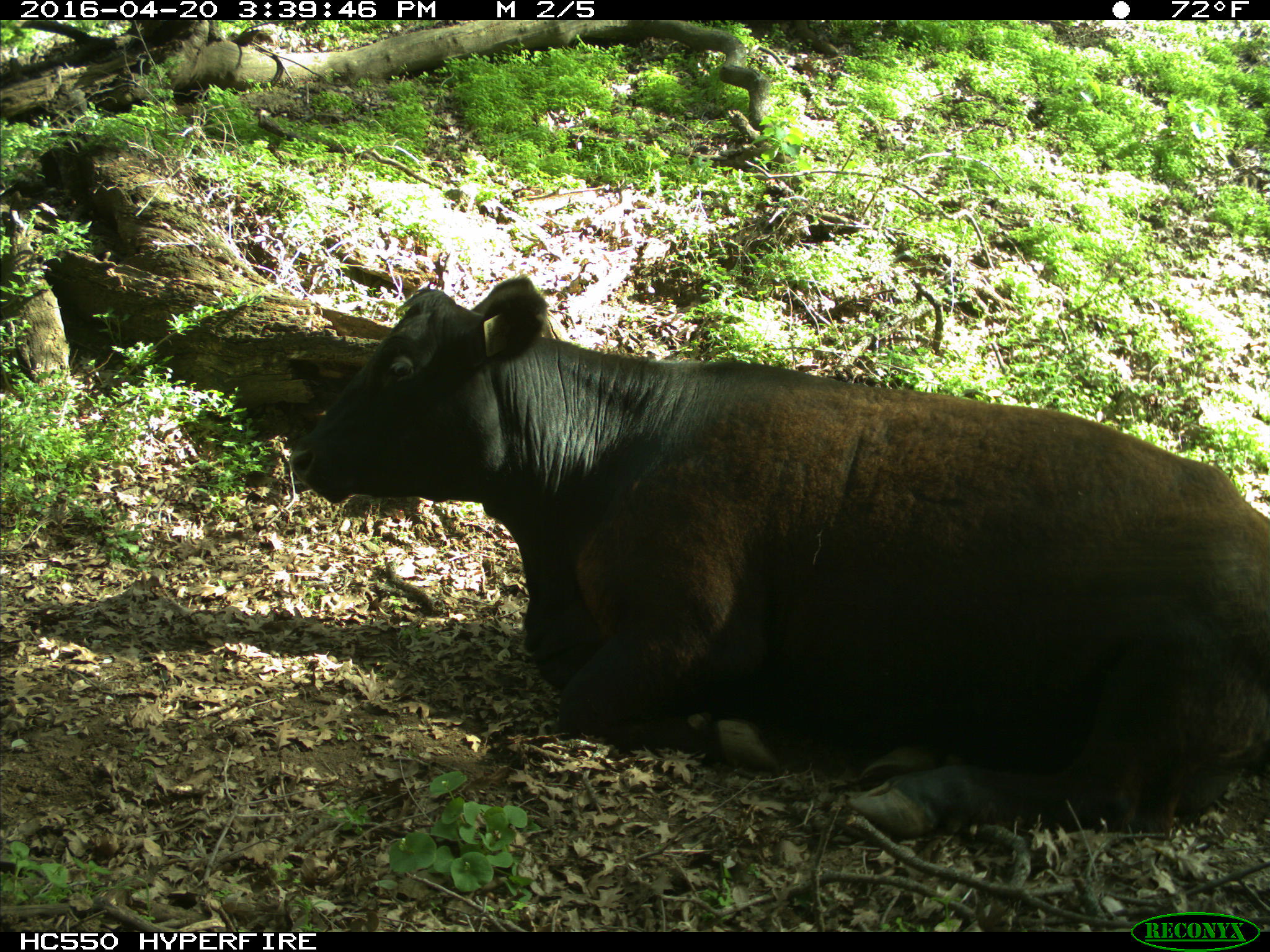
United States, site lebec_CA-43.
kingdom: Animalia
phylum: Chordata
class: Mammalia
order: Artiodactyla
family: Bovidae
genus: Bos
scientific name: Bos taurus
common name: domestic cow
Bos taurus (domestic cow).